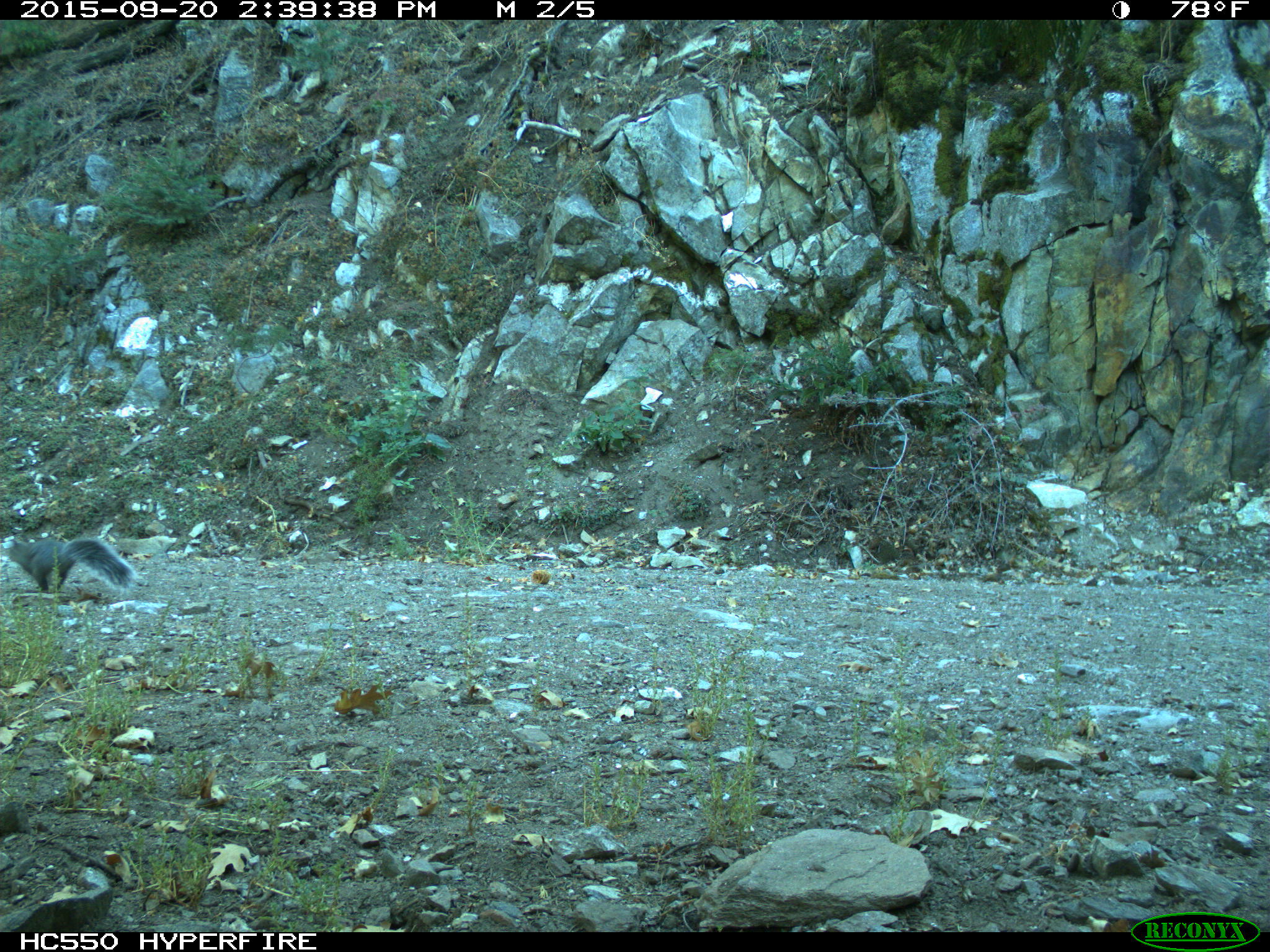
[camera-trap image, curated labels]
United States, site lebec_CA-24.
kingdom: Animalia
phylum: Chordata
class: Mammalia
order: Rodentia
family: Sciuridae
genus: Sciurus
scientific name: Sciurus carolinensis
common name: eastern gray squirrel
Sciurus carolinensis (eastern gray squirrel).